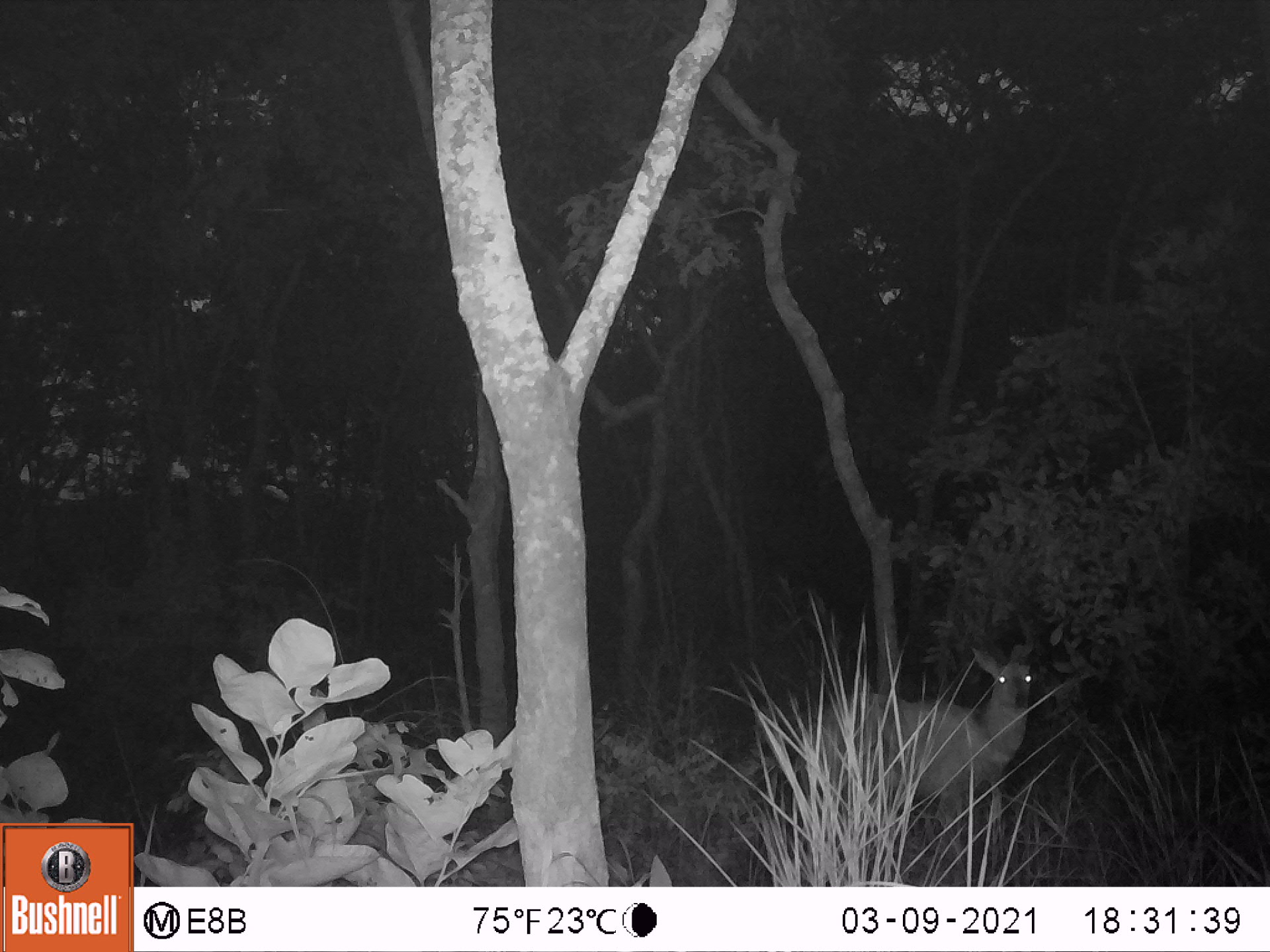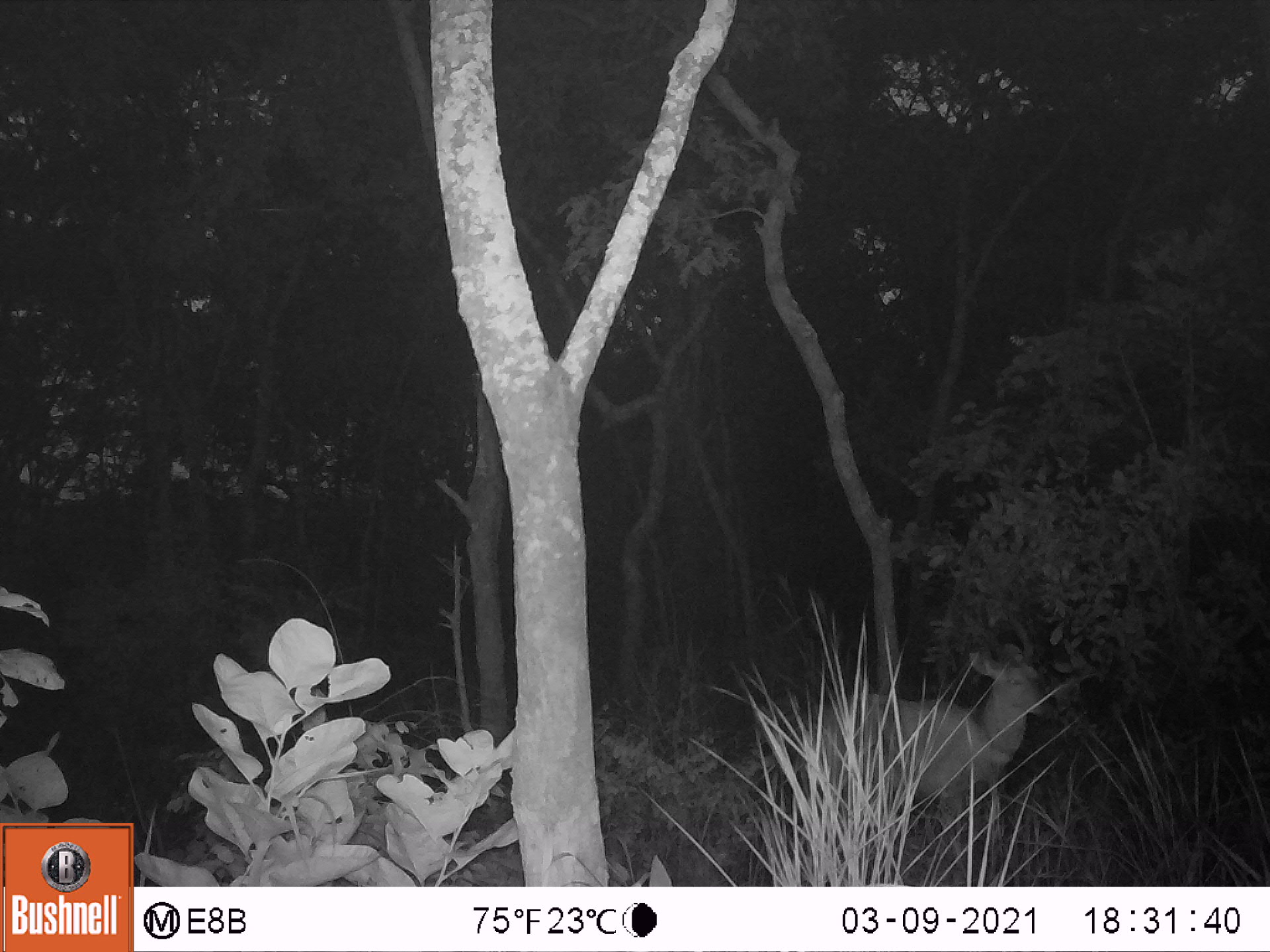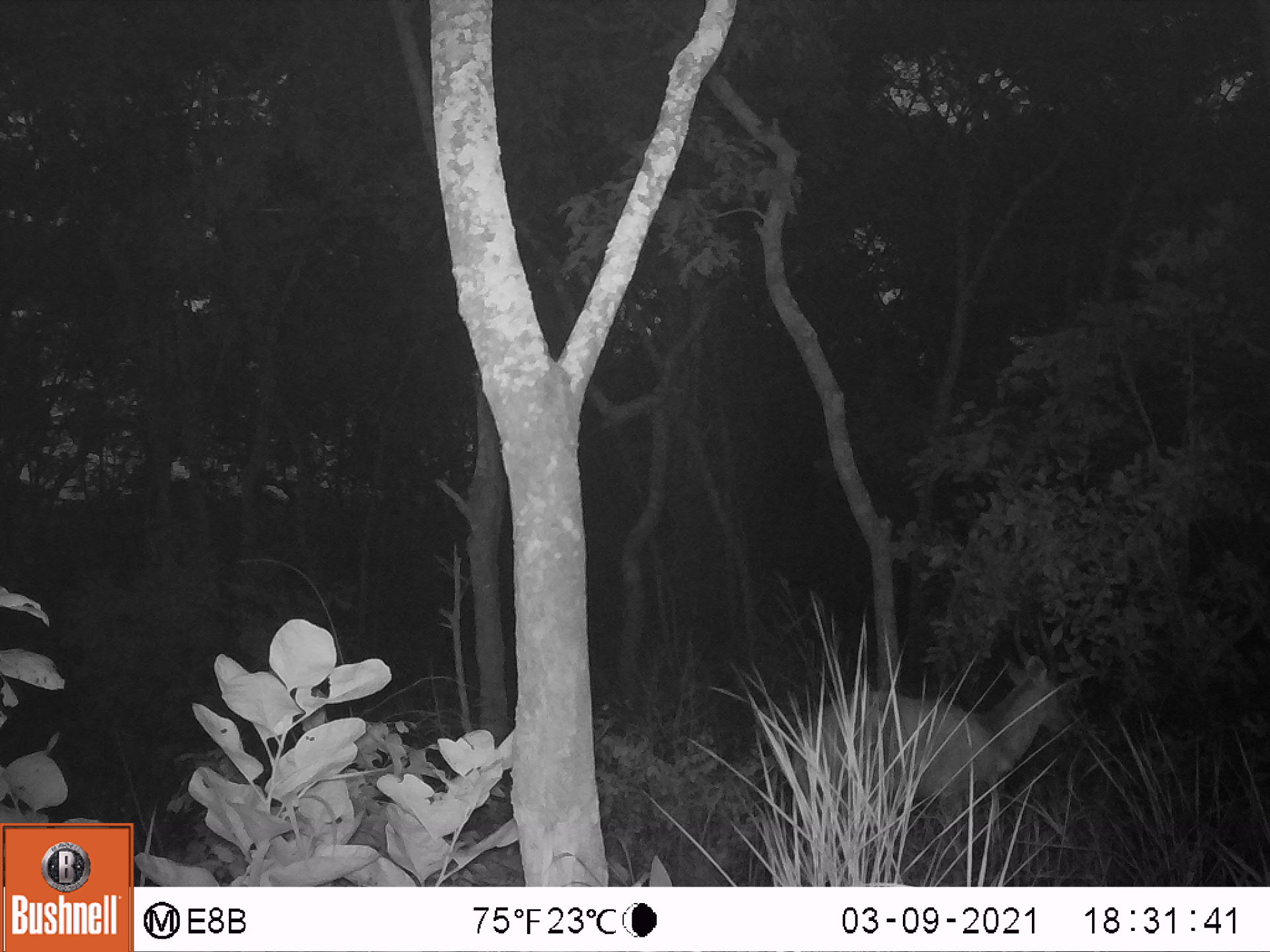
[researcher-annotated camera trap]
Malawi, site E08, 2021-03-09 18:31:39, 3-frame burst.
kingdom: Animalia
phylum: Chordata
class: Mammalia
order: Artiodactyla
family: Bovidae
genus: Tragelaphus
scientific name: Tragelaphus sylvaticus sylvaticus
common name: cape bushbuck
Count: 1.